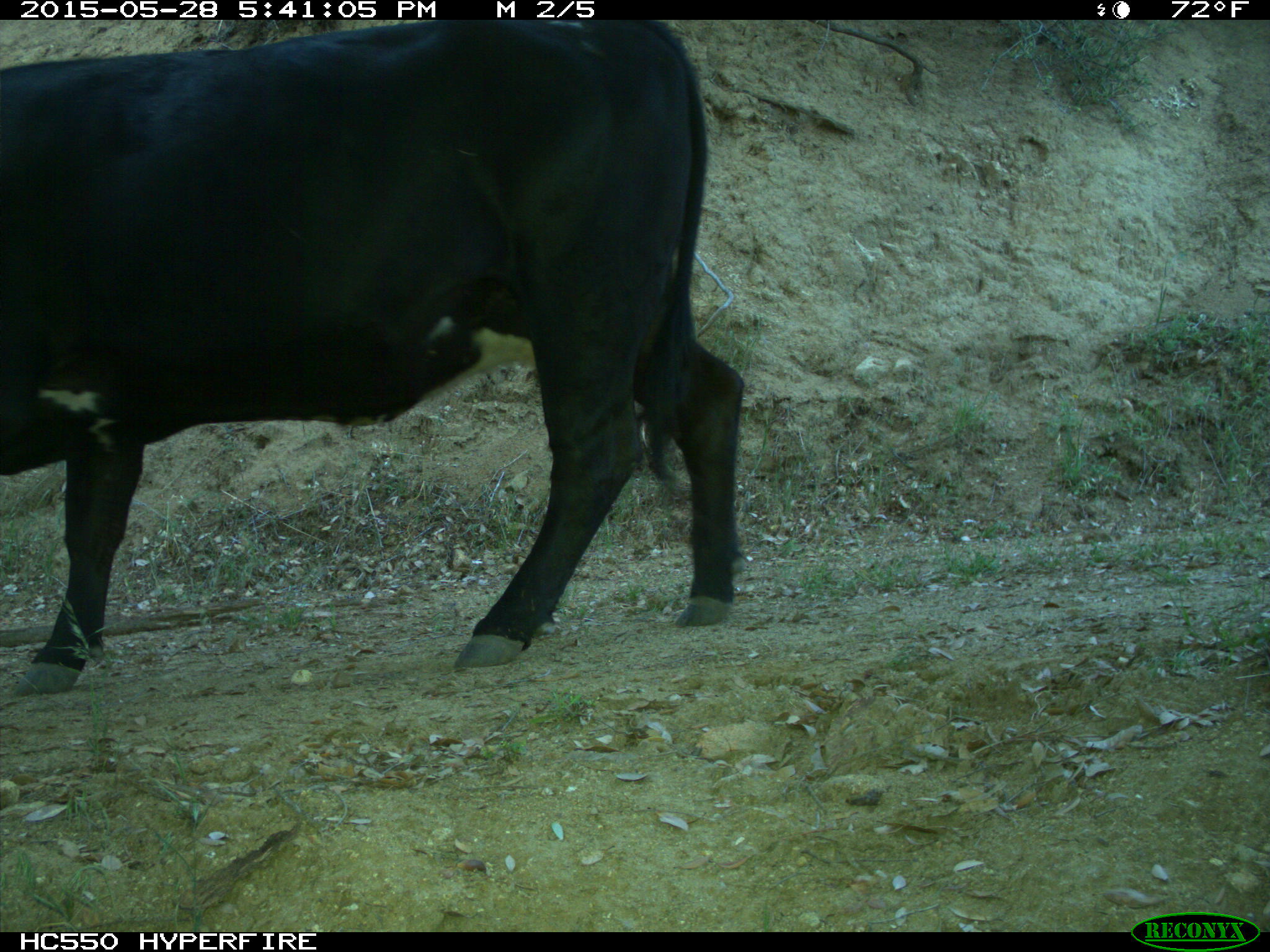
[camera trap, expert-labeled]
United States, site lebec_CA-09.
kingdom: Animalia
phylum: Chordata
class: Mammalia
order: Artiodactyla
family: Bovidae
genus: Bos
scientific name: Bos taurus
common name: domestic cow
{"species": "Bos taurus (domestic cow)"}